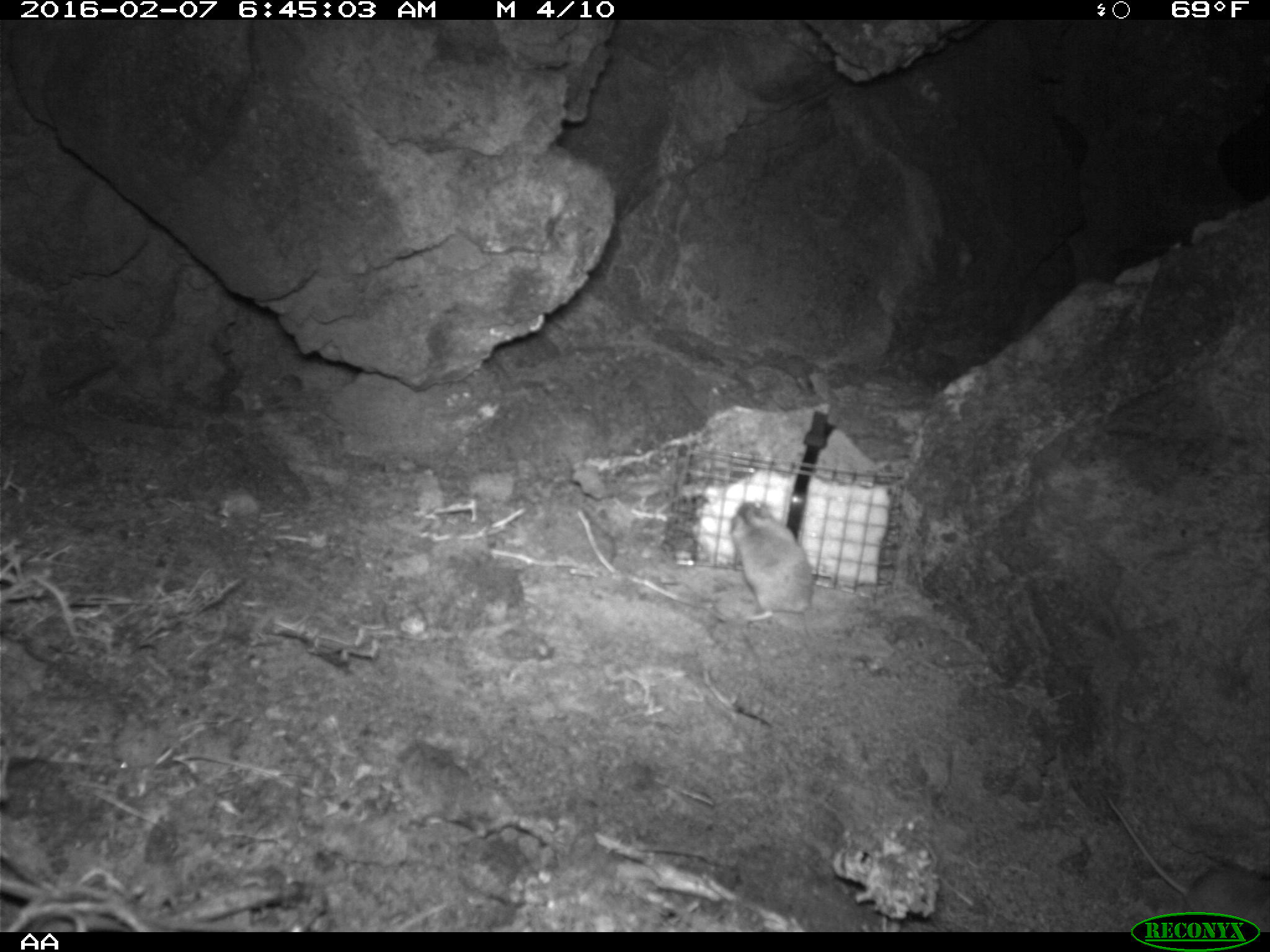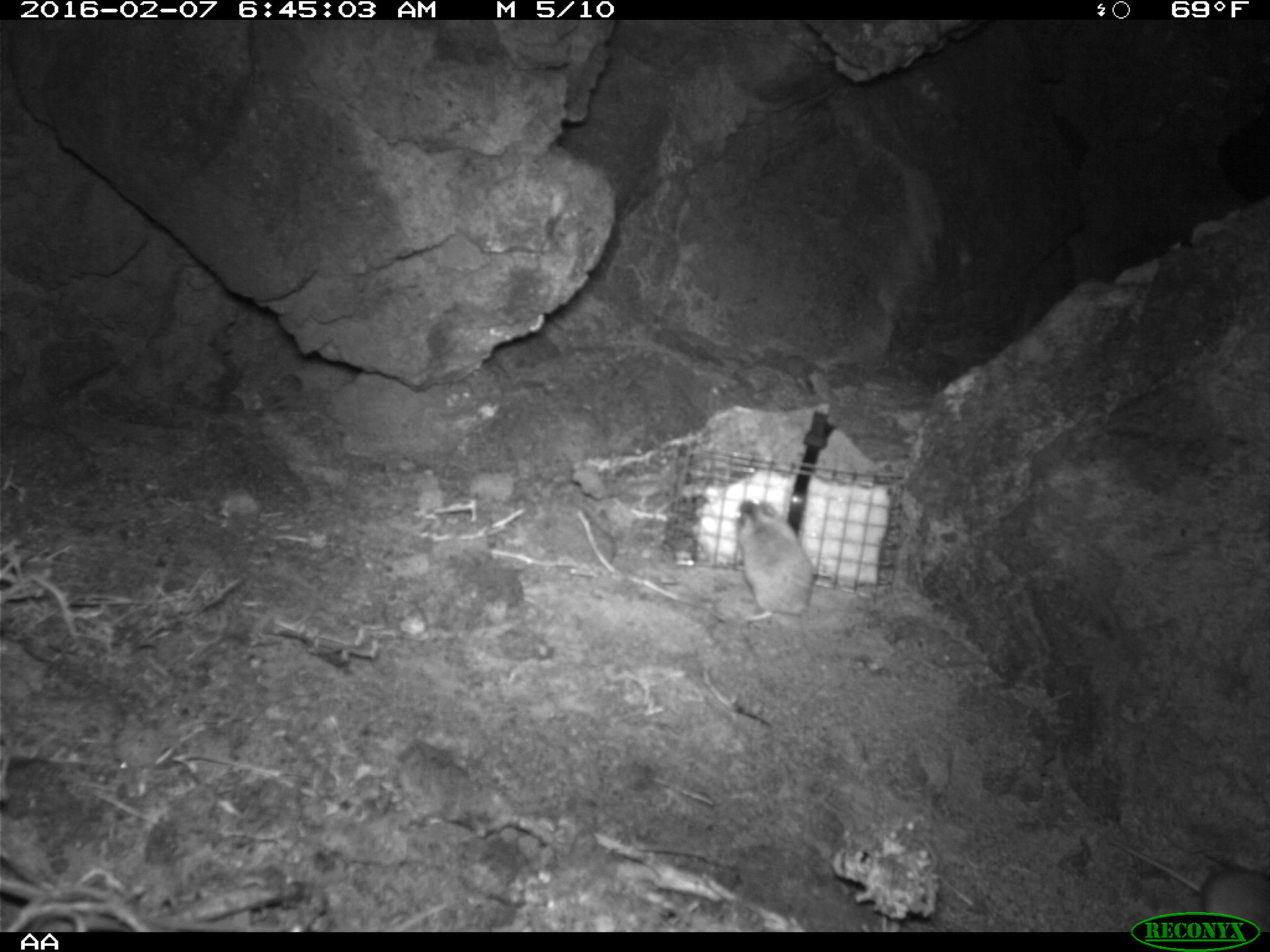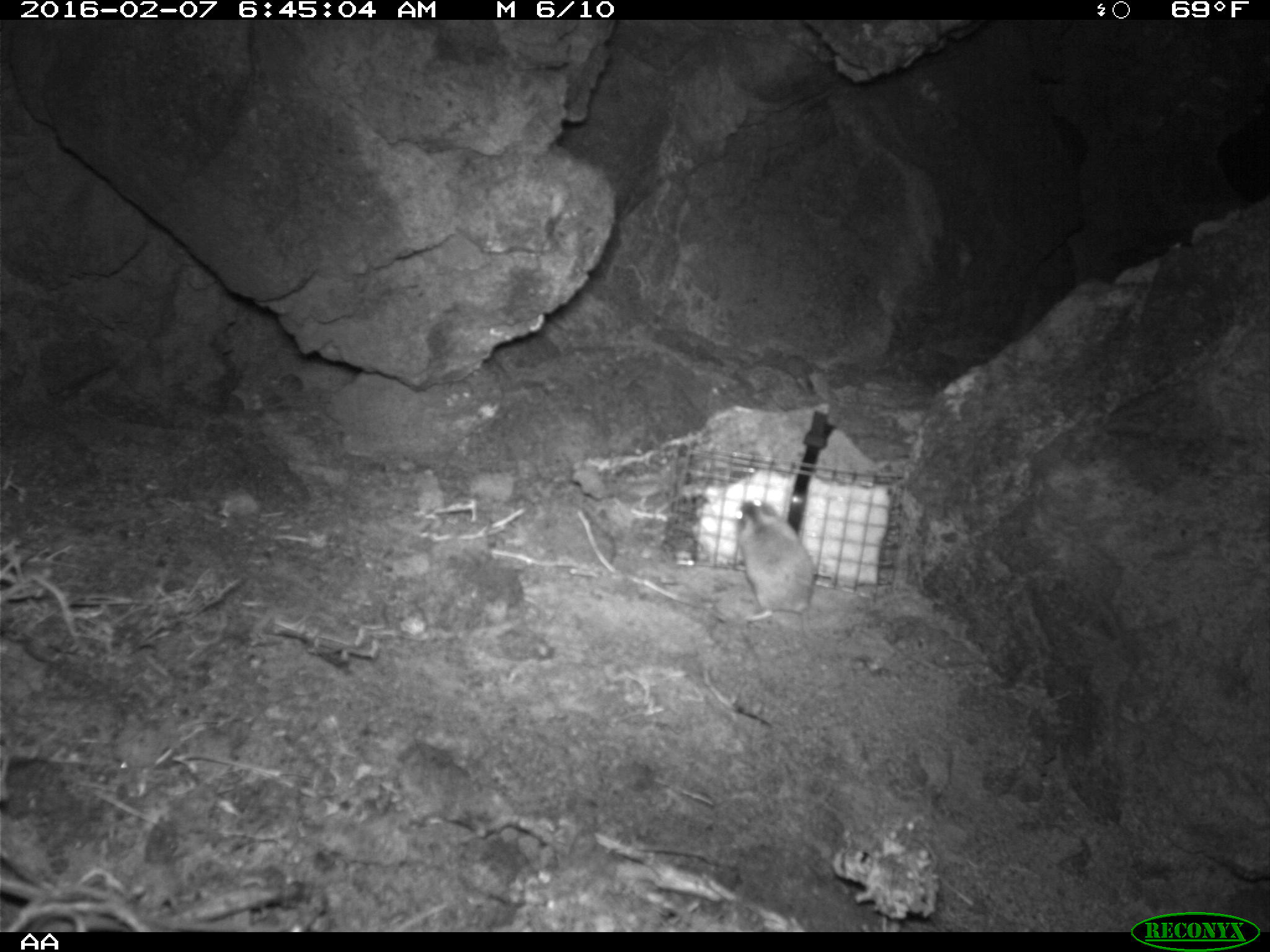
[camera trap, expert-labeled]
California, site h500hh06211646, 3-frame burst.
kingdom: Animalia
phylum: Chordata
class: Mammalia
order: Rodentia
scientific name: Rodentia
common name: rodent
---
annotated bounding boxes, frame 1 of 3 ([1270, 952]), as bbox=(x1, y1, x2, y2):
rodent: bbox=(728, 498, 827, 643)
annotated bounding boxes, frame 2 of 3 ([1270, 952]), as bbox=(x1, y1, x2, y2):
rodent: bbox=(1099, 829, 1269, 932); bbox=(716, 496, 819, 625)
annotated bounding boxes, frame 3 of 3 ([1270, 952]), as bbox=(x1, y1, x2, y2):
rodent: bbox=(730, 500, 817, 640)